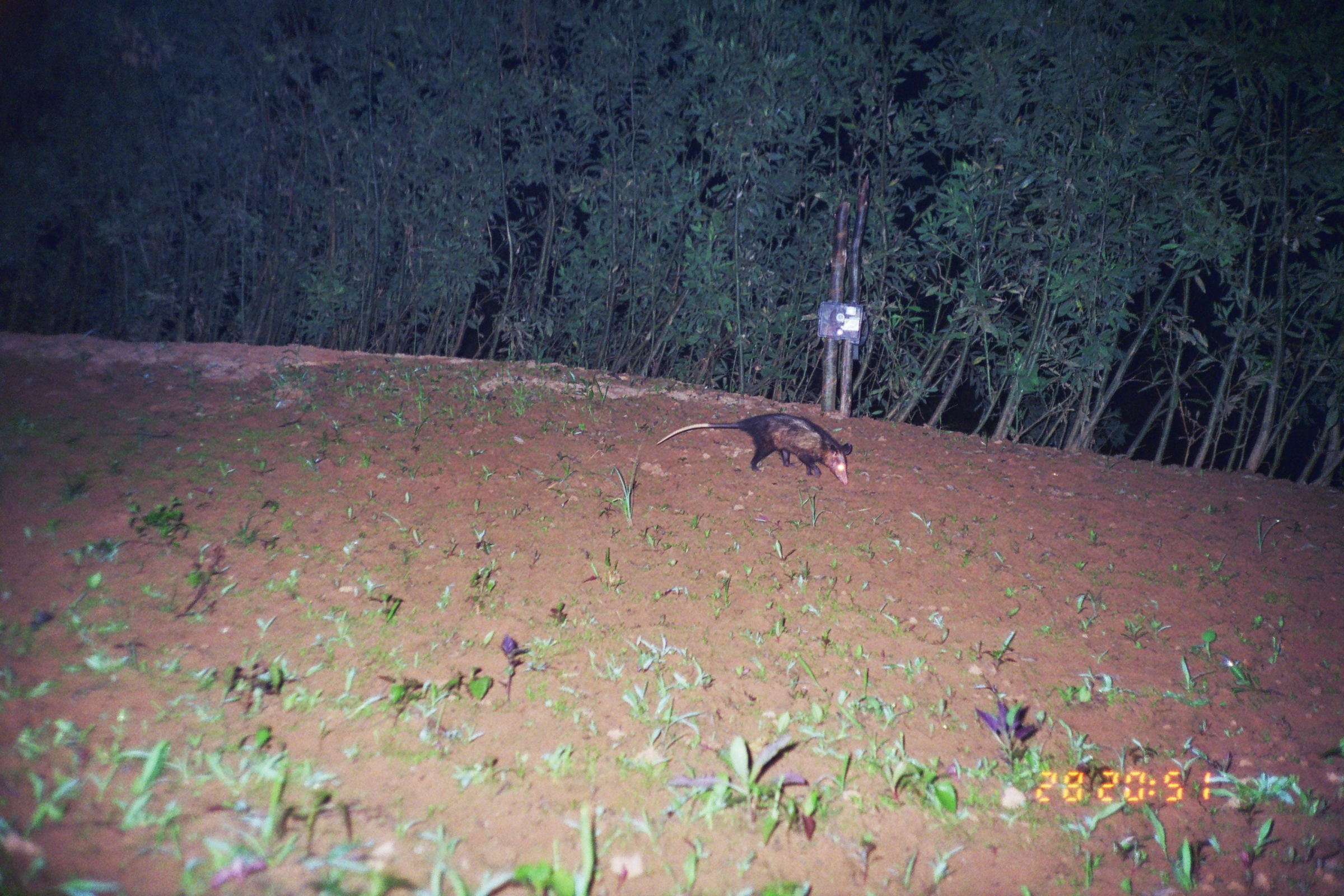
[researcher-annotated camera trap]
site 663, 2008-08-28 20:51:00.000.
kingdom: Animalia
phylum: Chordata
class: Mammalia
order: Didelphimorphia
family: Didelphidae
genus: Didelphis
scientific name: Didelphis marsupialis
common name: southern opossum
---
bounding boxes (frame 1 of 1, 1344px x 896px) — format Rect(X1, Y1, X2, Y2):
didelphis marsupialis: Rect(656, 411, 852, 485)